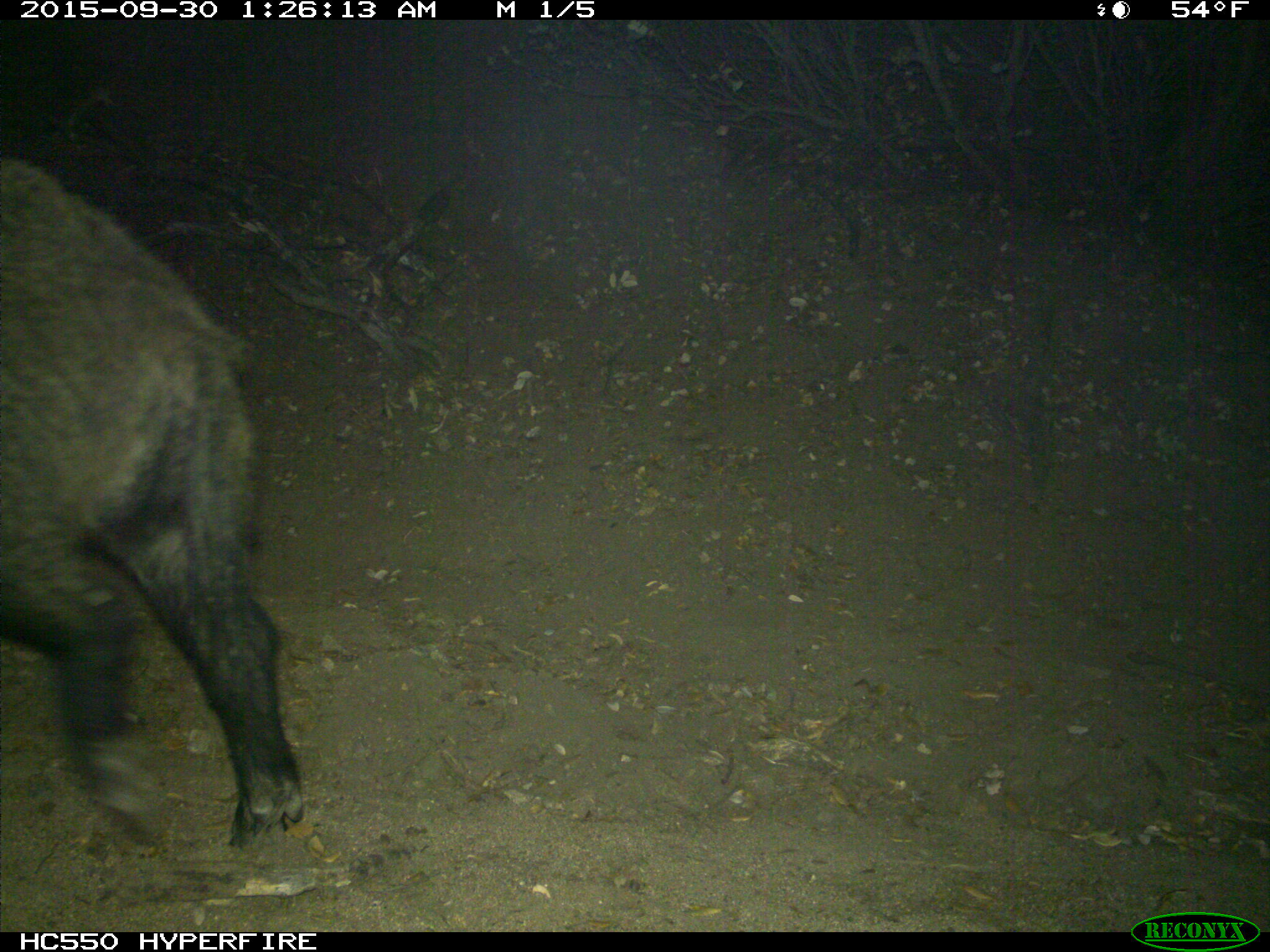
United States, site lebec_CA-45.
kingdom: Animalia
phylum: Chordata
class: Mammalia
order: Artiodactyla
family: Suidae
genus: Sus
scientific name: Sus scrofa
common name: wild boar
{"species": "Sus scrofa (wild boar)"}